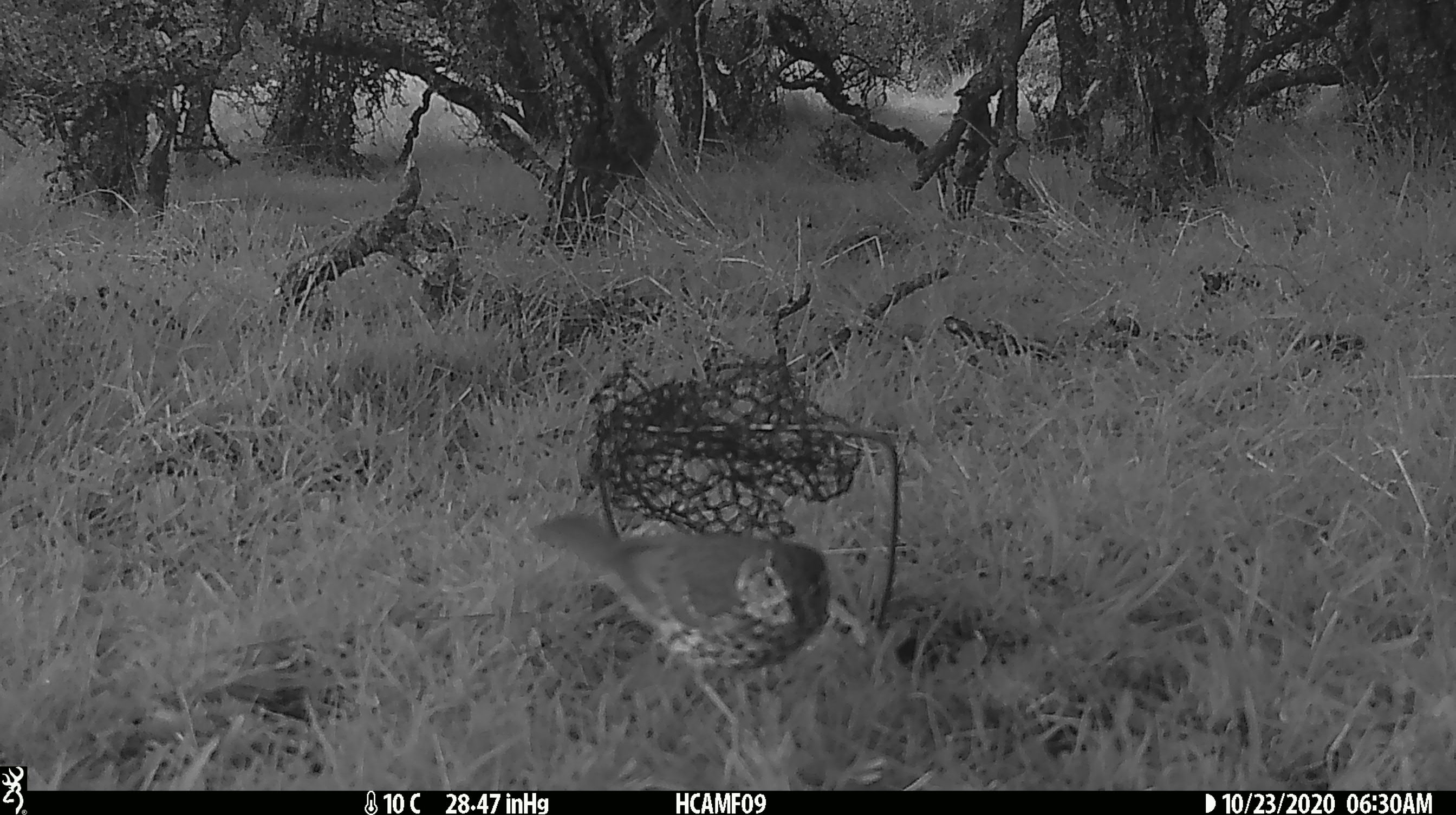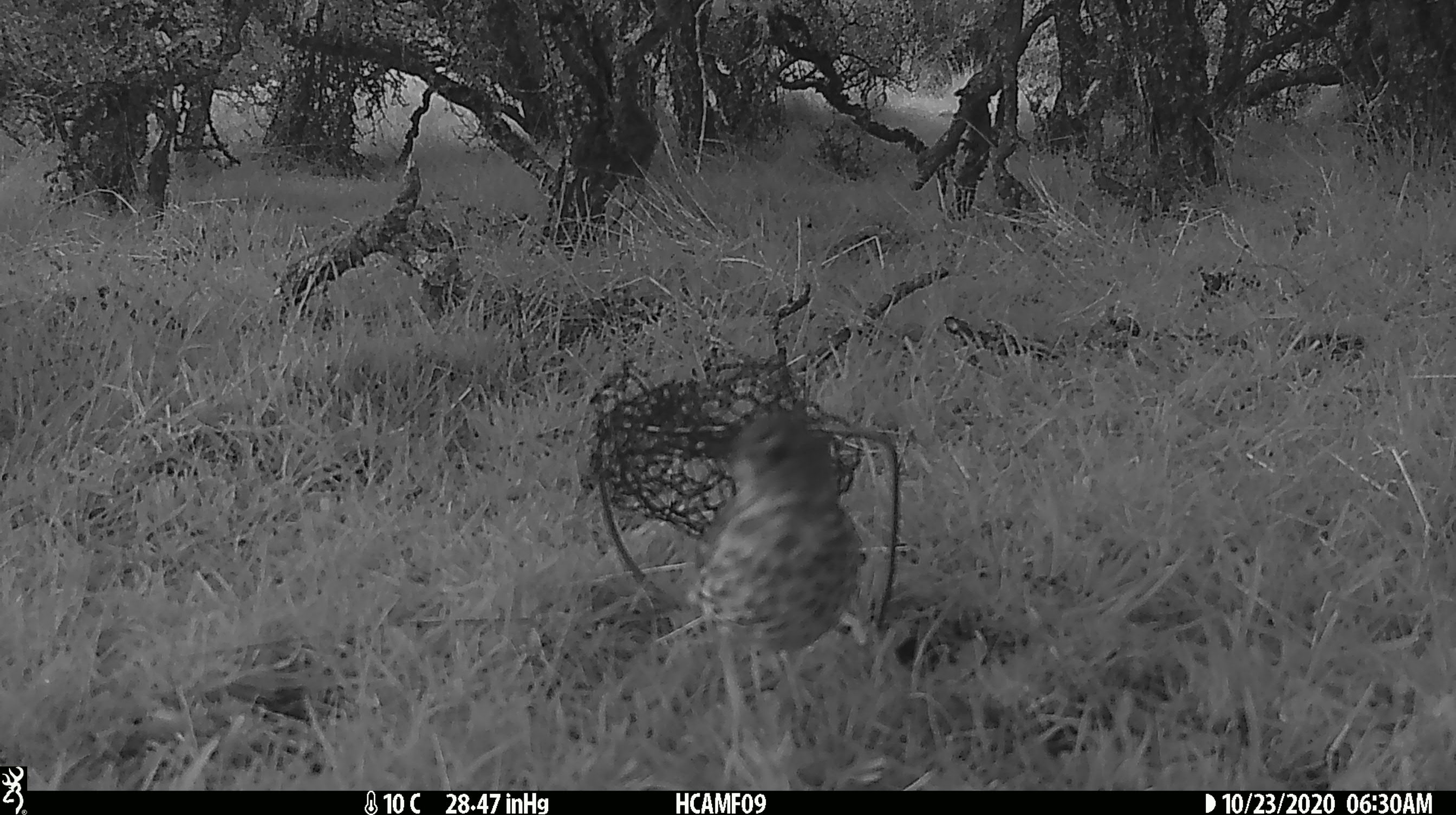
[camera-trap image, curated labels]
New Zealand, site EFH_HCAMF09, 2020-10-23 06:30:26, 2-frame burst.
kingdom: Animalia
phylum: Chordata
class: Aves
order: Passeriformes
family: Turdidae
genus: Turdus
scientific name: Turdus philomelos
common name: song thrush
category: thrush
Thrush (song thrush) (Turdus philomelos).